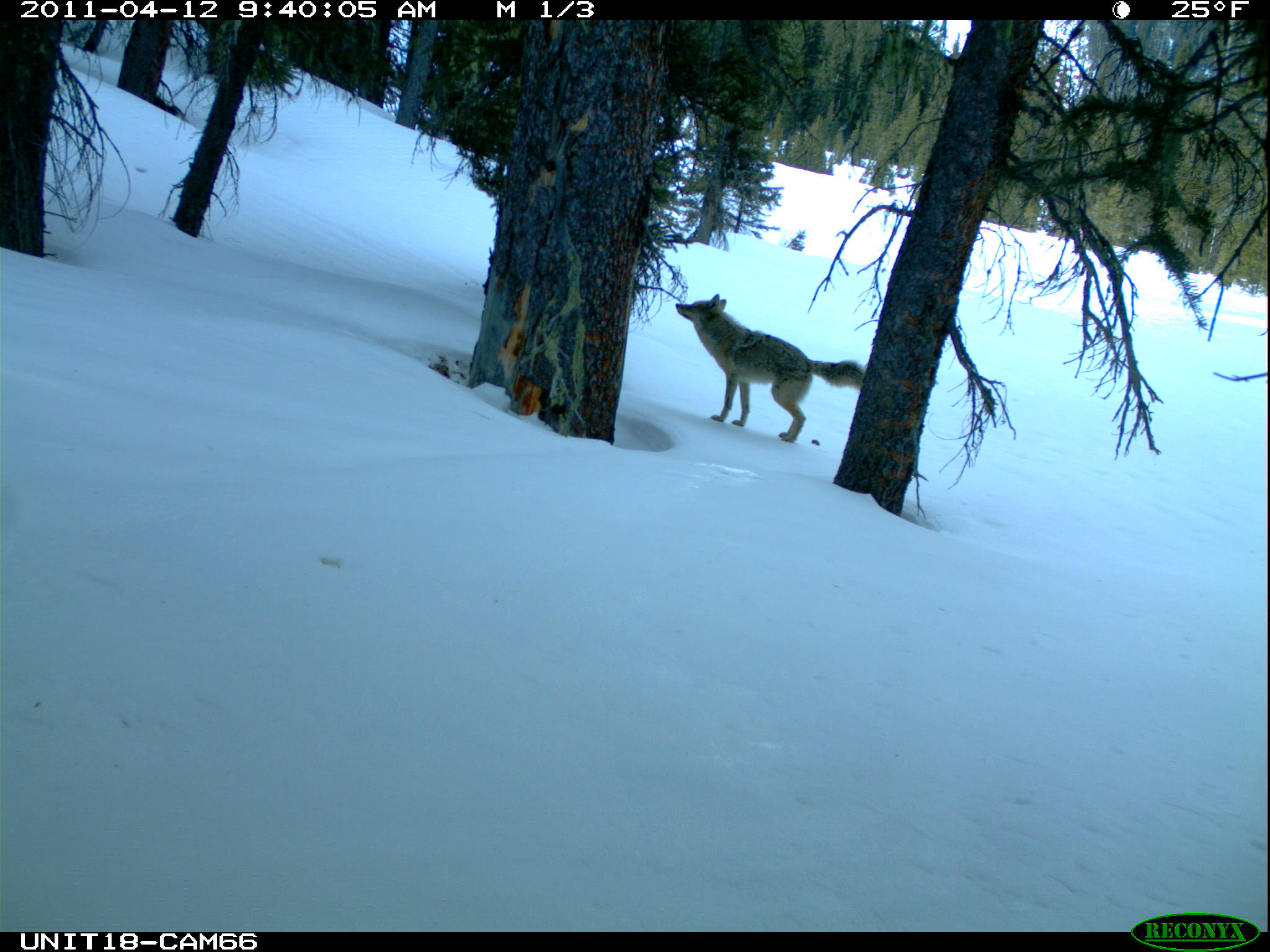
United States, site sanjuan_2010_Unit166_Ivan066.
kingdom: Animalia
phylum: Chordata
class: Mammalia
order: Carnivora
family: Canidae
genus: Canis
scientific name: Canis latrans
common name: coyote